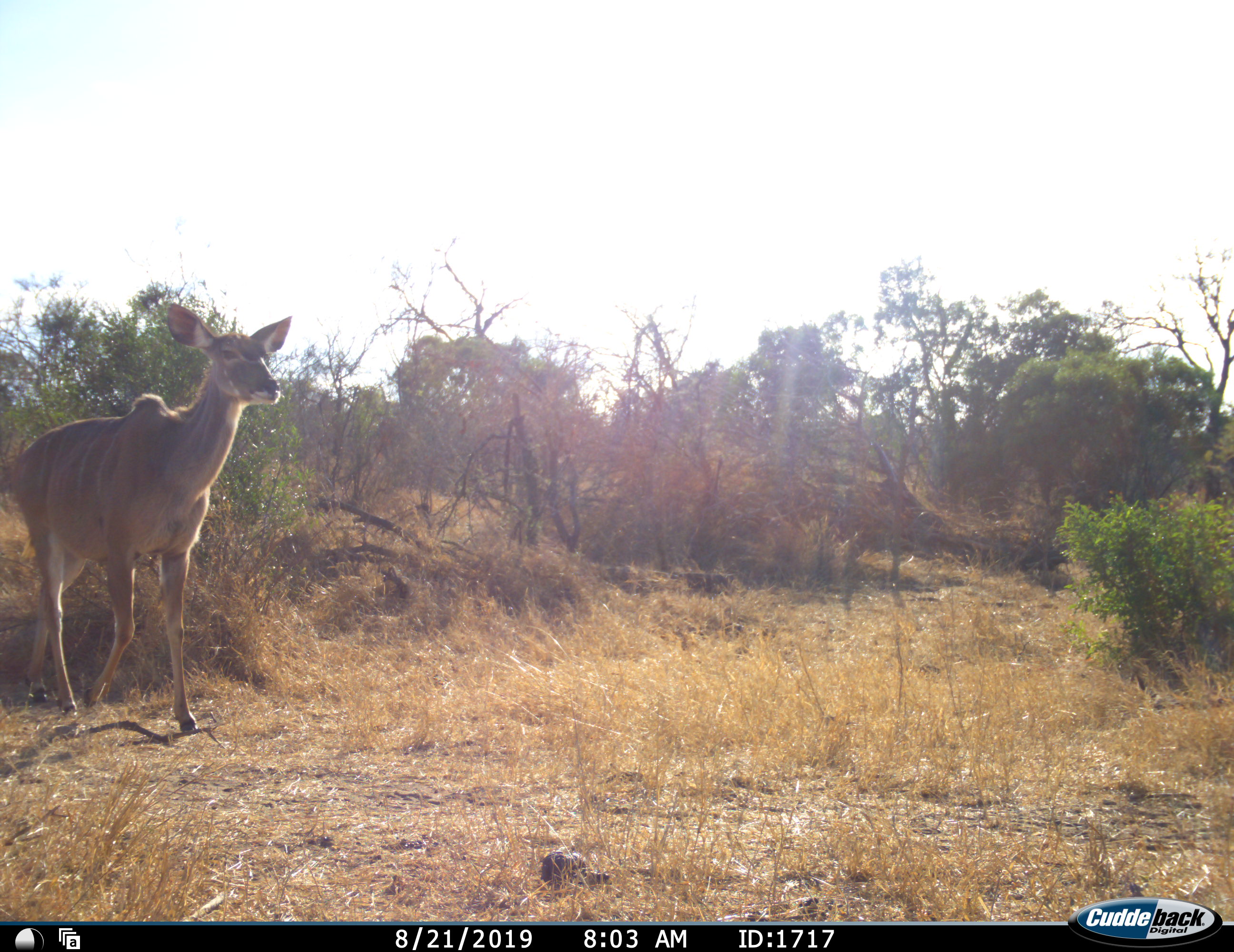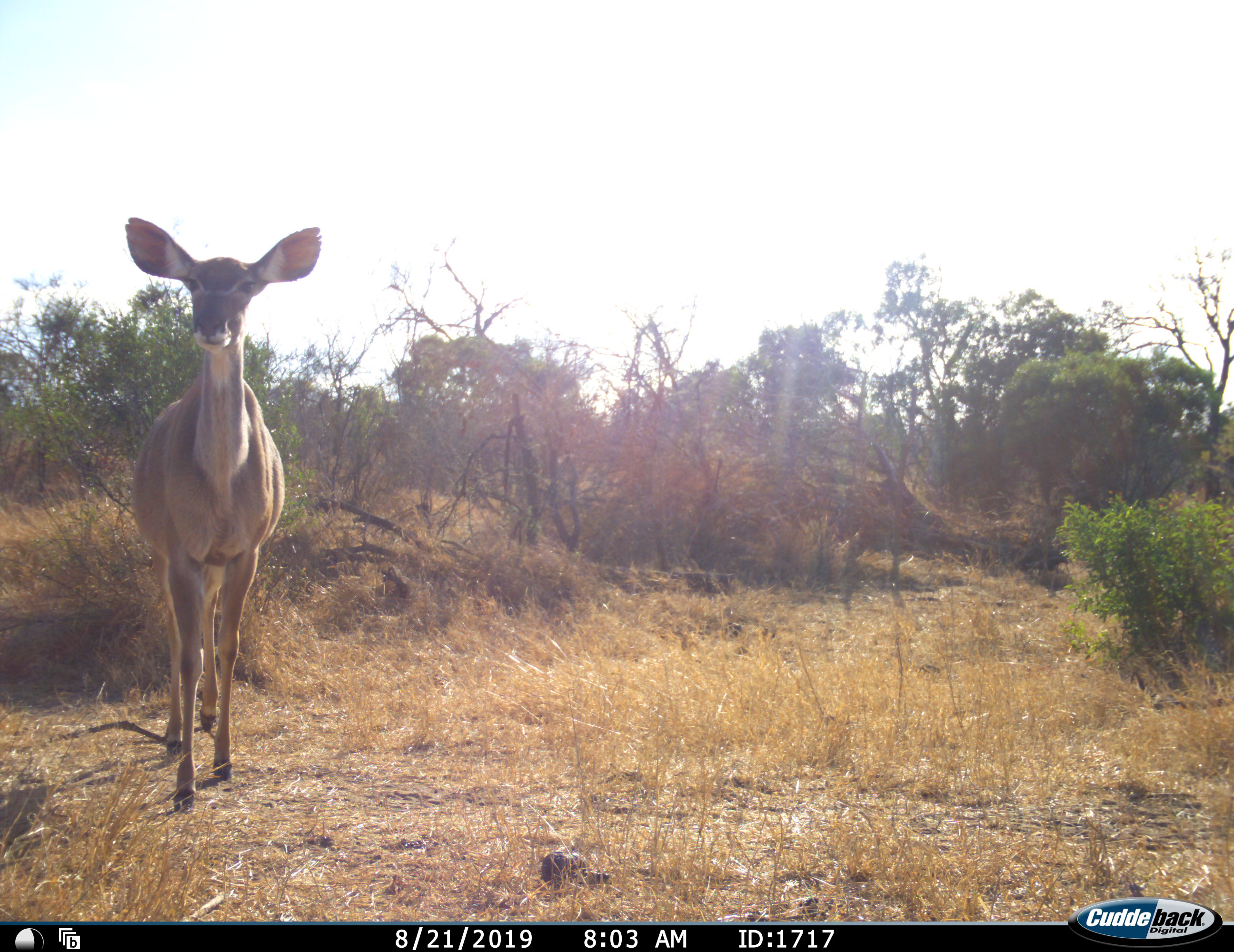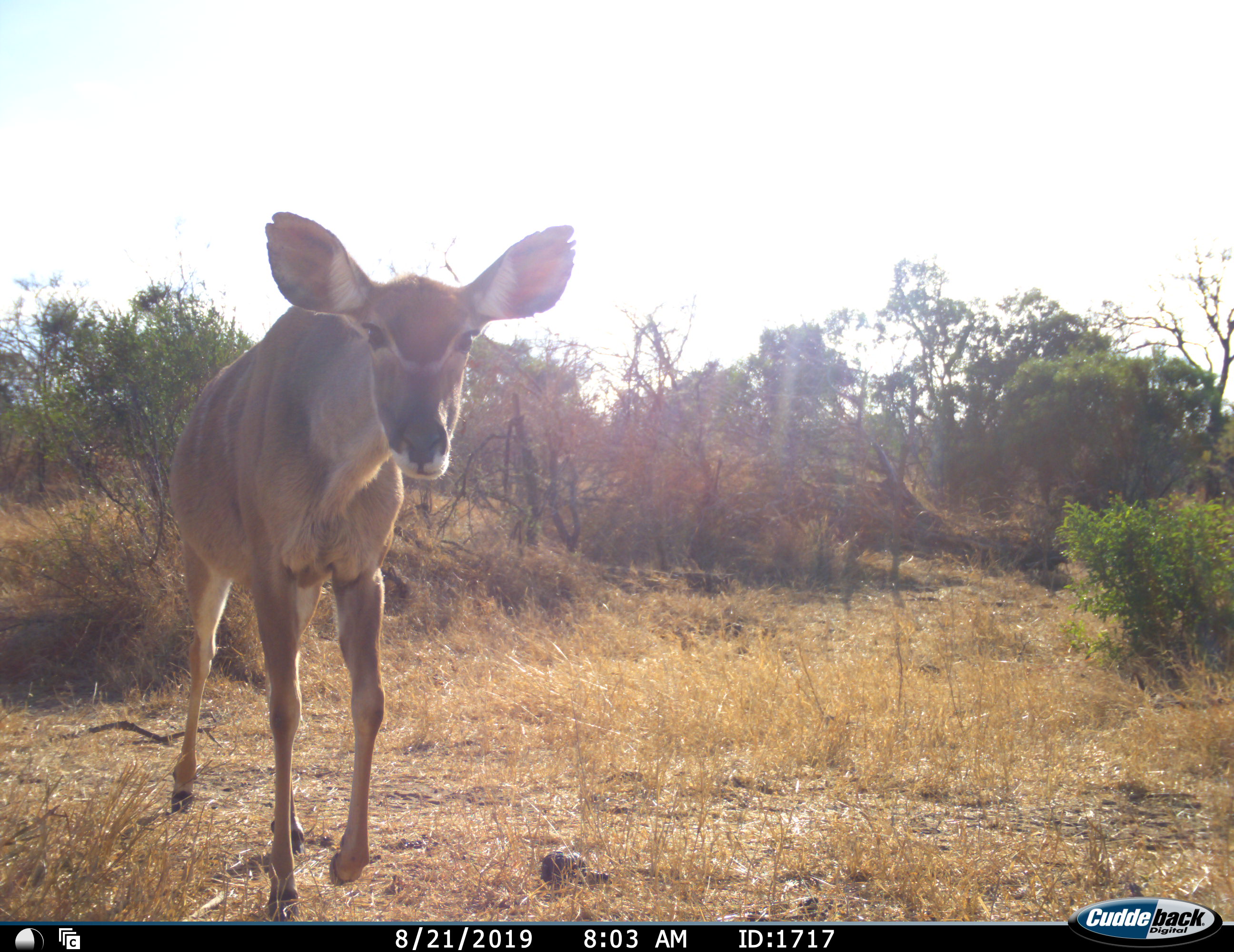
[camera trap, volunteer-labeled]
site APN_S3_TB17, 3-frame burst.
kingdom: Animalia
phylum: Chordata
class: Mammalia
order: Artiodactyla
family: Bovidae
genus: Tragelaphus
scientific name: Tragelaphus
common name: kudu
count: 1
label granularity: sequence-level